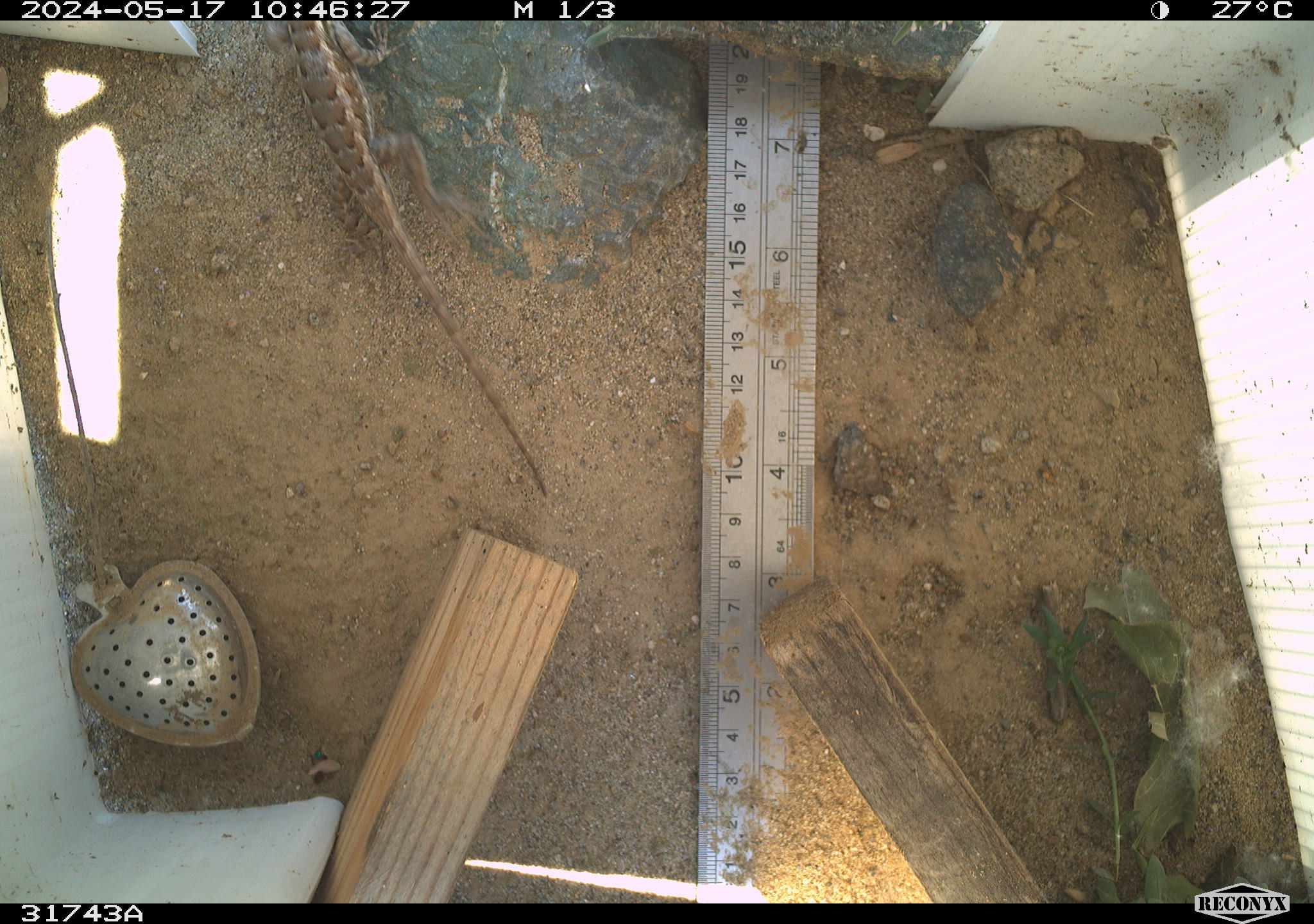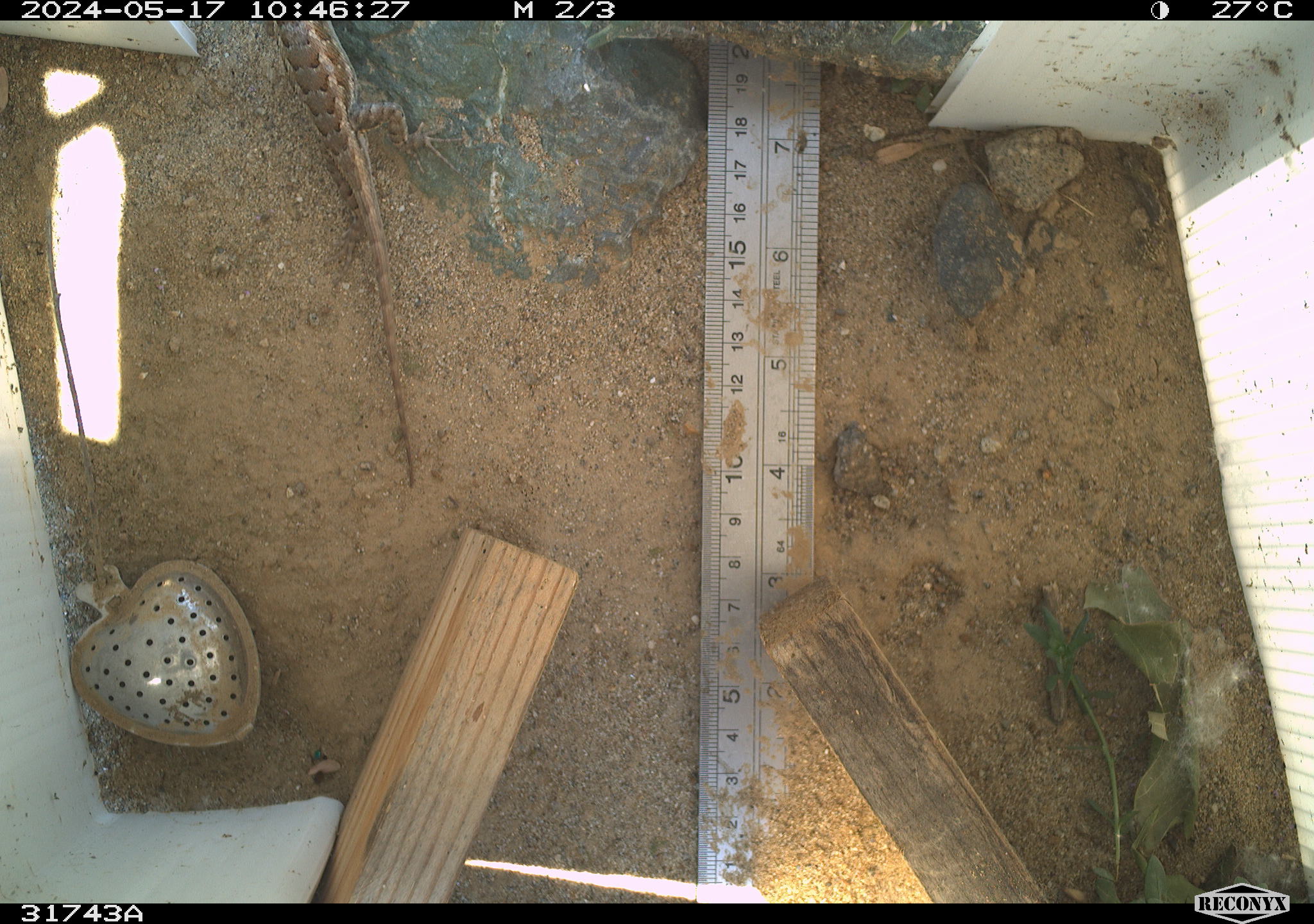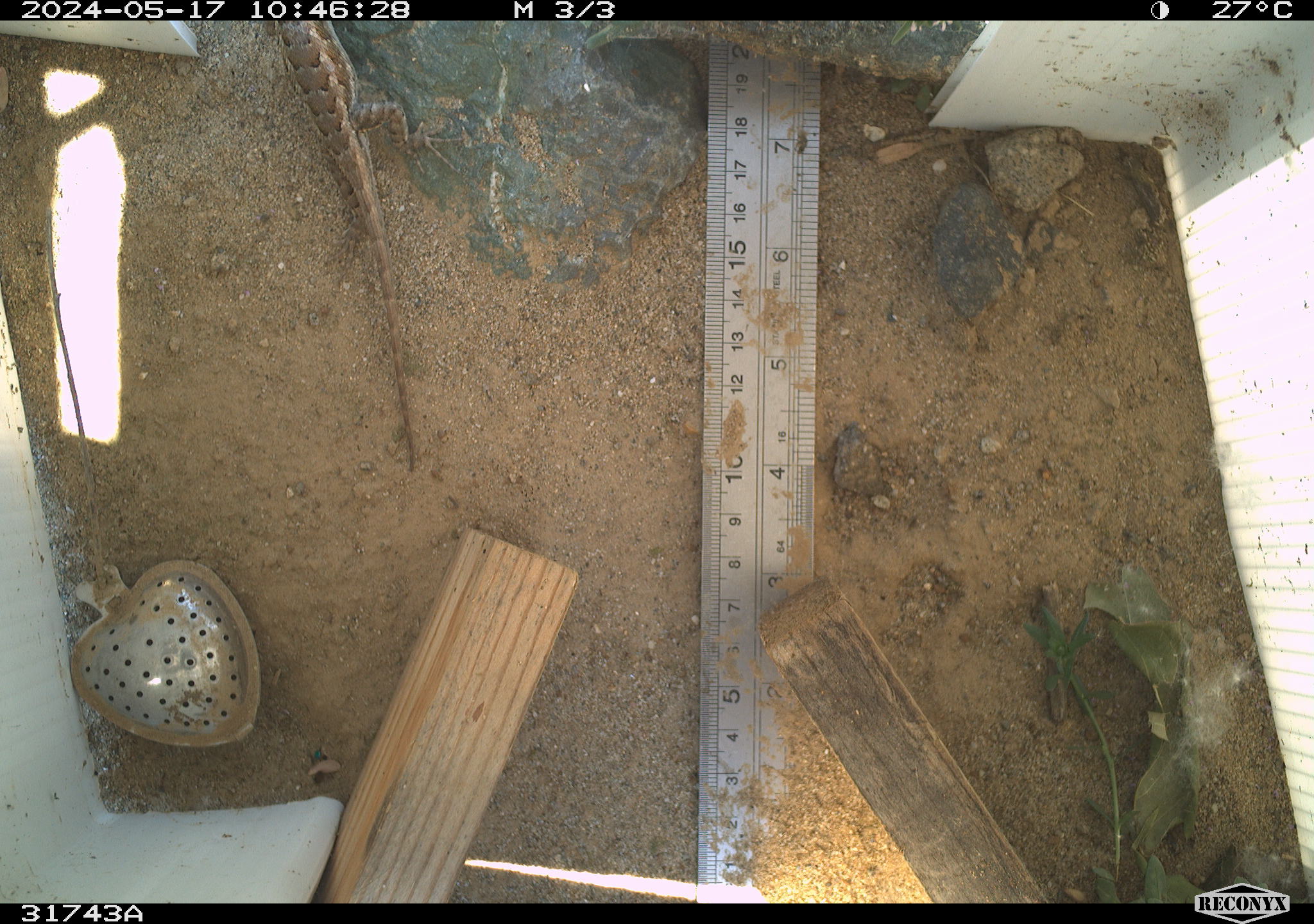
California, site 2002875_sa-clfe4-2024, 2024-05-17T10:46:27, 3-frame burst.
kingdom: Animalia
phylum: Chordata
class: Reptilia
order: Squamata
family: Phrynosomatidae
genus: Sceloporus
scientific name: Sceloporus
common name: spiny lizards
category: sceloporus species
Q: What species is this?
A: Sceloporus species (spiny lizards) (Sceloporus).